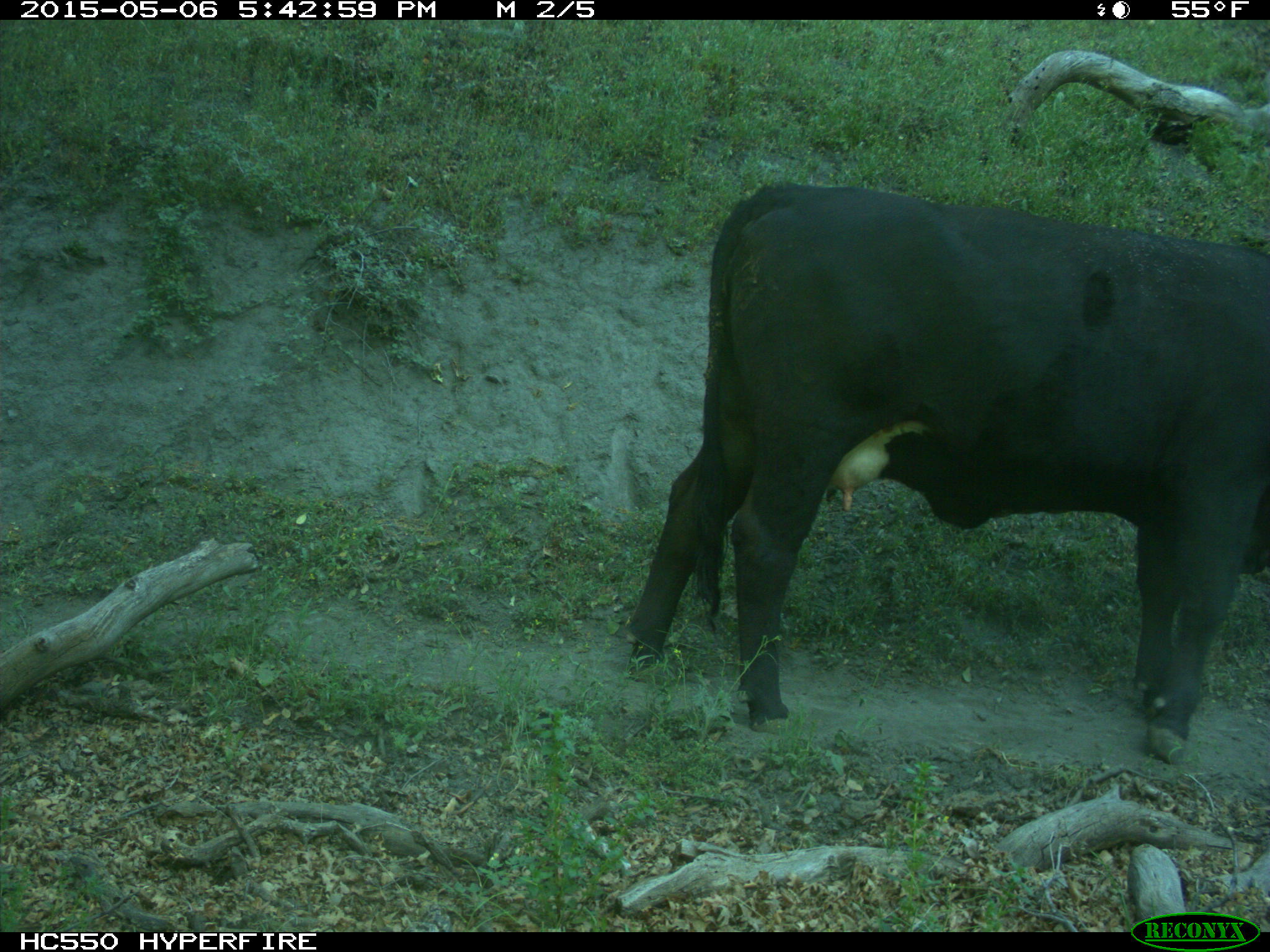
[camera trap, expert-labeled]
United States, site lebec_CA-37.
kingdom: Animalia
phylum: Chordata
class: Mammalia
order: Artiodactyla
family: Bovidae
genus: Bos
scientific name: Bos taurus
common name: domestic cow